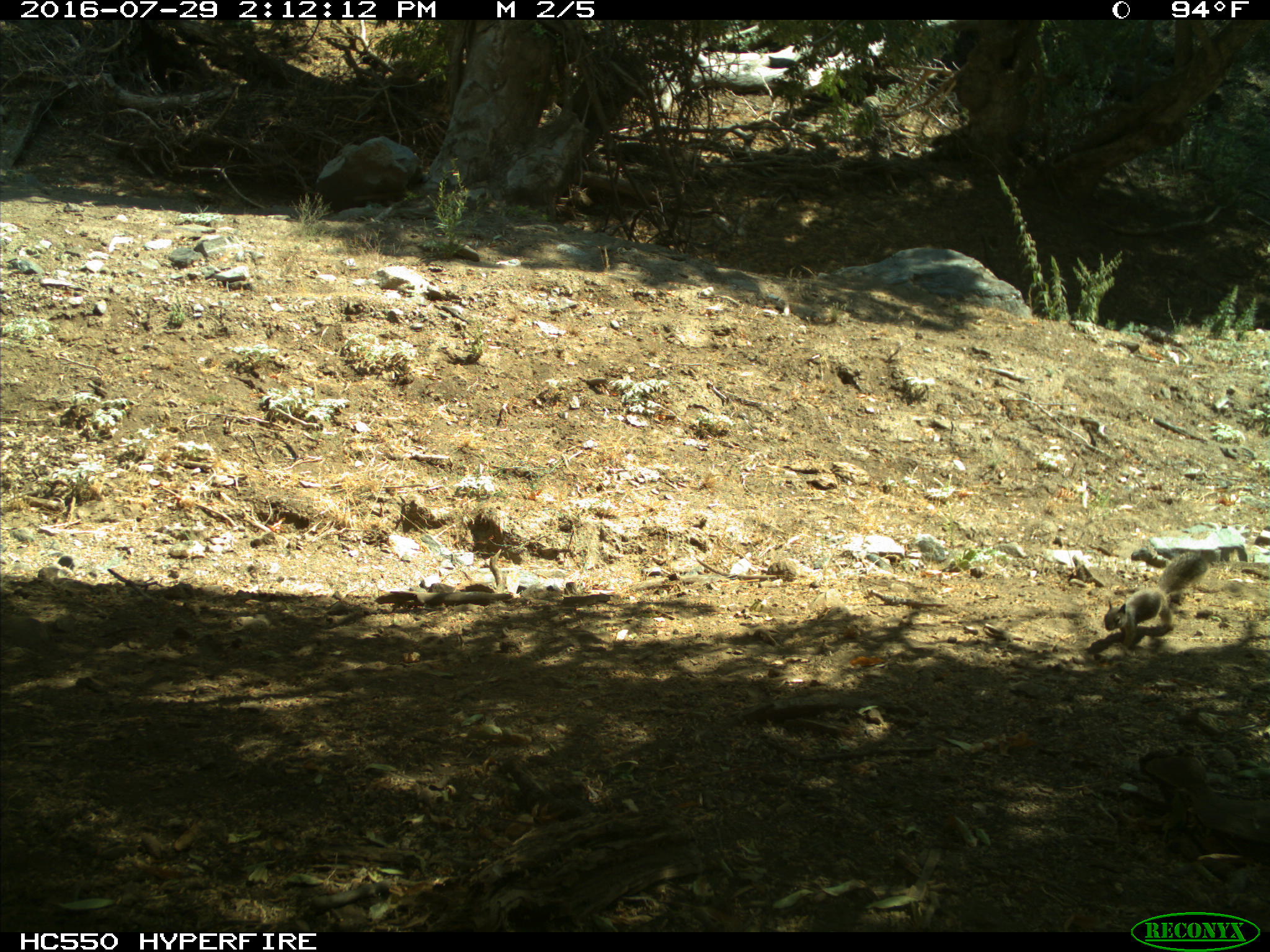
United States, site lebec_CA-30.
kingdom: Animalia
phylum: Chordata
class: Mammalia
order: Rodentia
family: Sciuridae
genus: Otospermophilus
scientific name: Otospermophilus beecheyi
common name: california ground squirrel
Otospermophilus beecheyi (california ground squirrel).